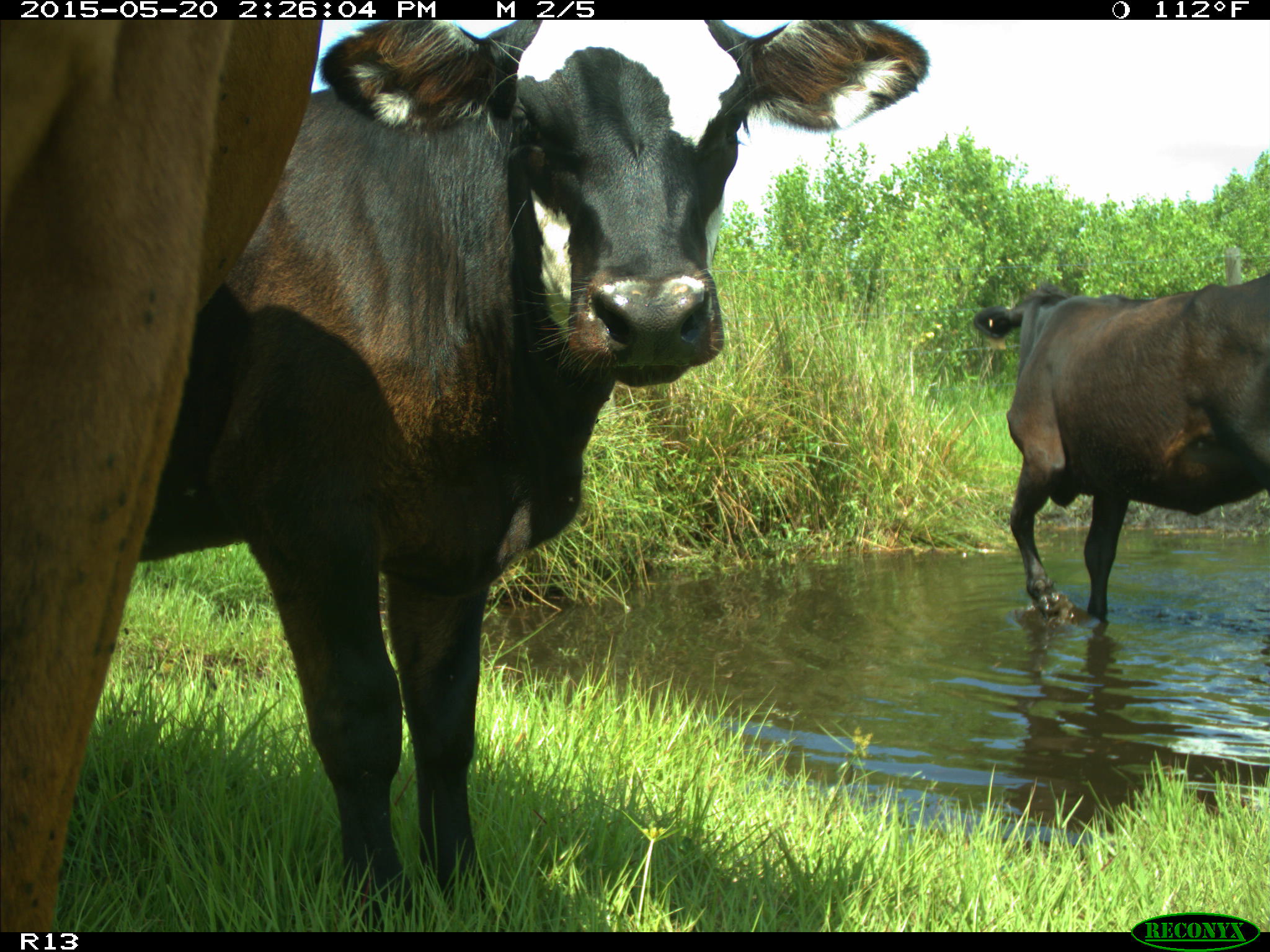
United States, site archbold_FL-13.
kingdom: Animalia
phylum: Chordata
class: Mammalia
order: Artiodactyla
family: Bovidae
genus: Bos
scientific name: Bos taurus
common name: domestic cow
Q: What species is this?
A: Bos taurus (domestic cow).